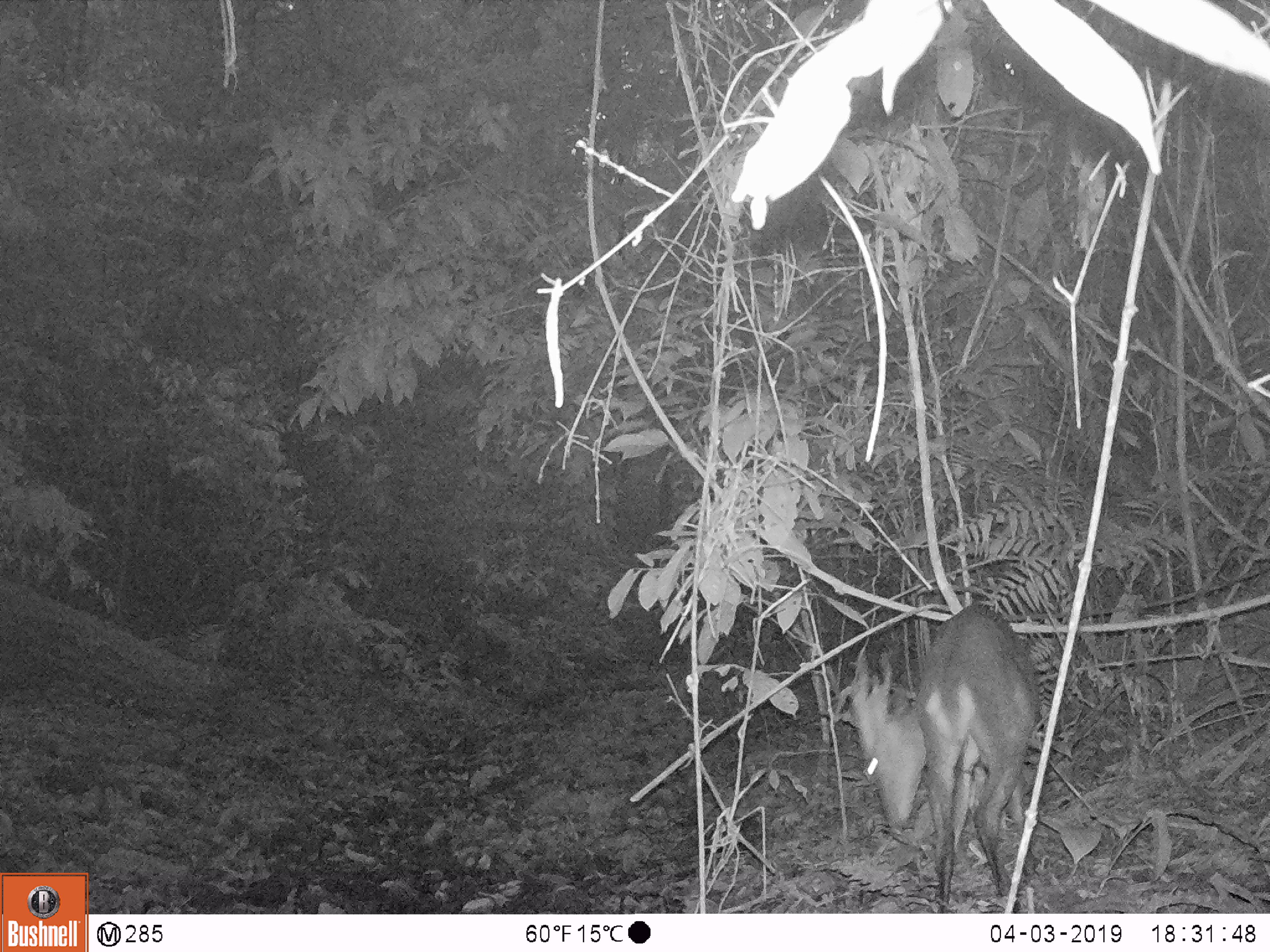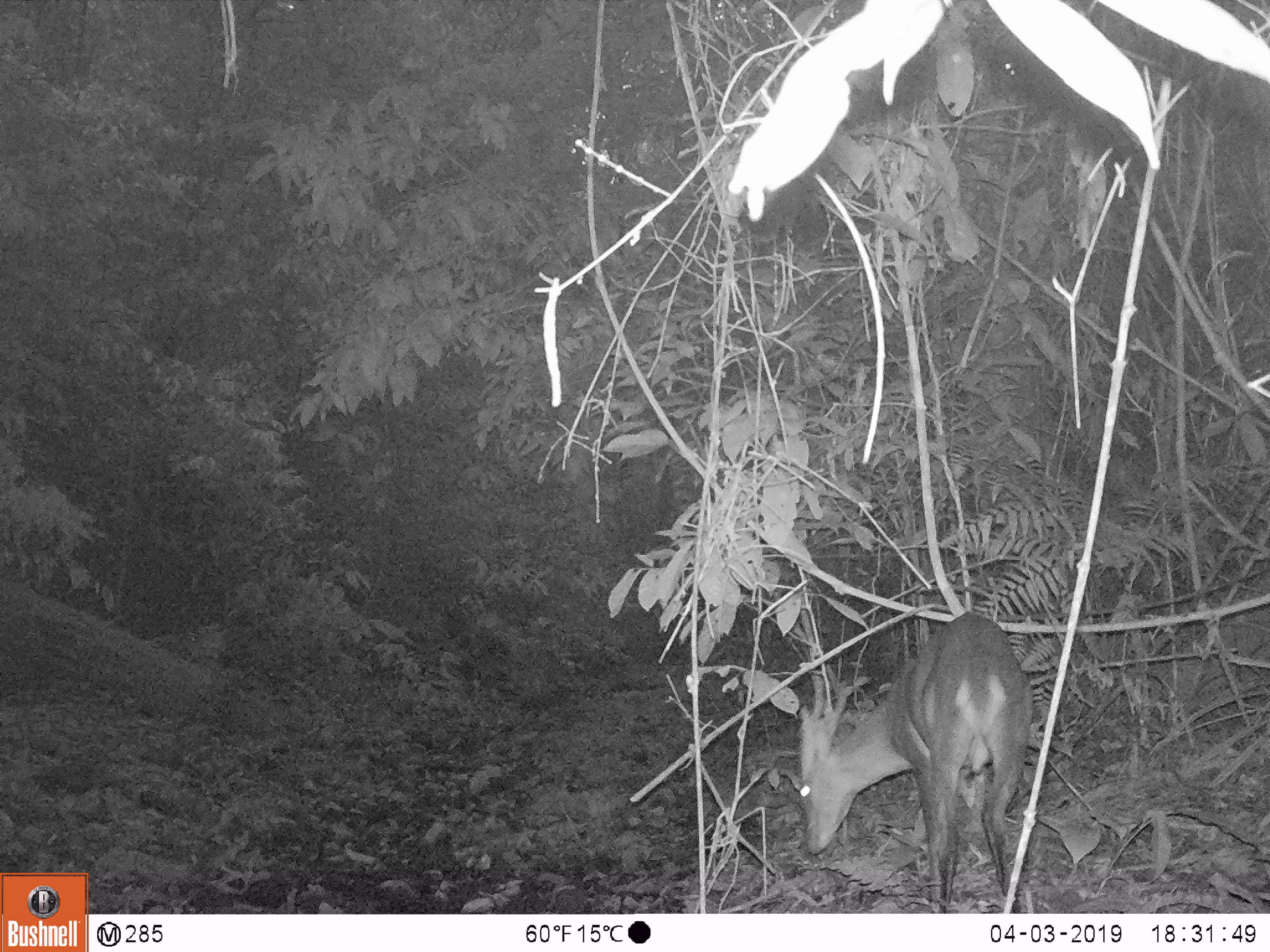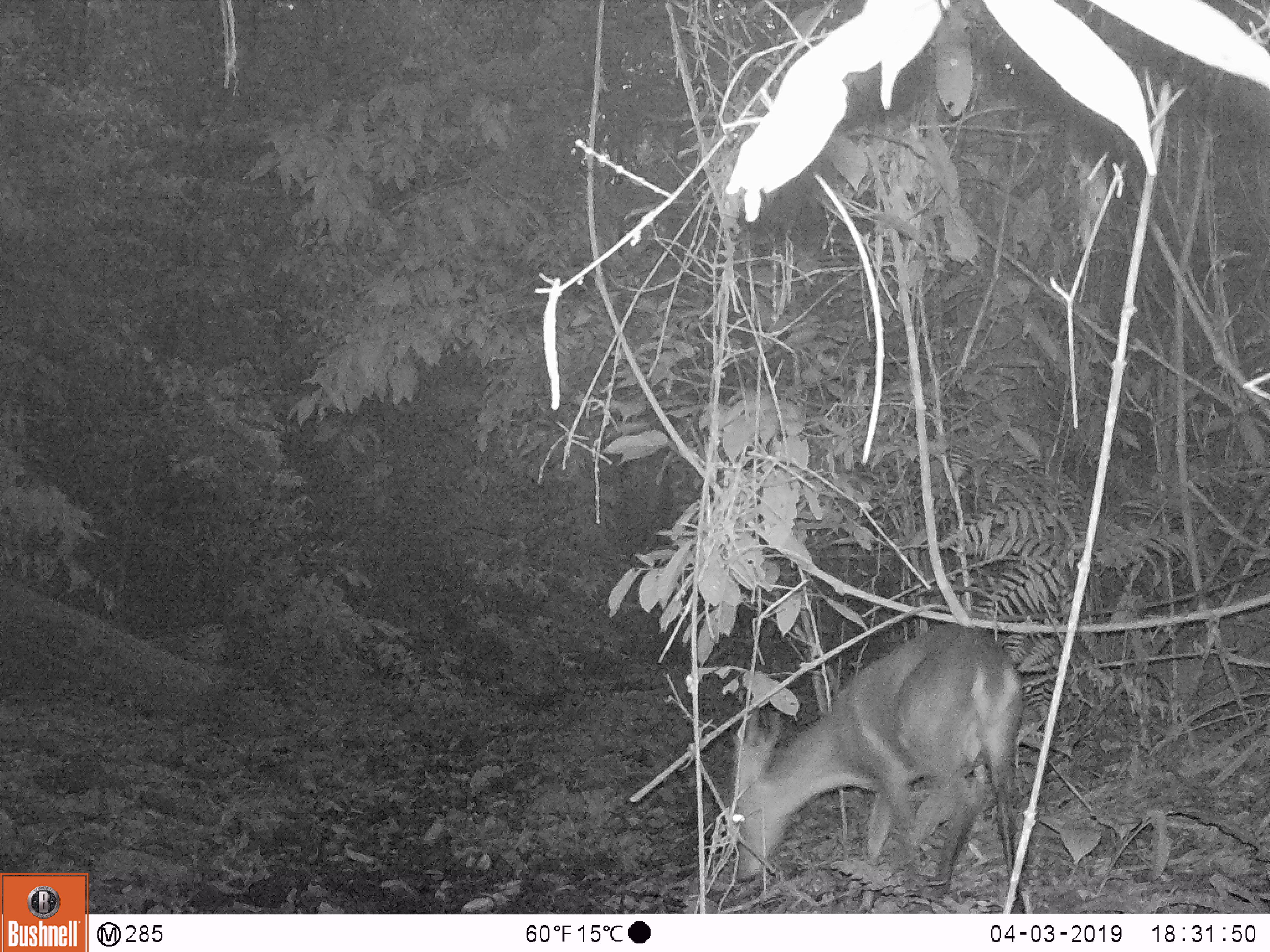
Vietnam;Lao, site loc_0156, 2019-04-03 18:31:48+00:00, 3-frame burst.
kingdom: Animalia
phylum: Chordata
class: Mammalia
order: Artiodactyla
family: Cervidae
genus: Muntiacus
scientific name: Muntiacus vuquangensis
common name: large-antlered muntjac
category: large antlered muntjac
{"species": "large antlered muntjac (large-antlered muntjac) (Muntiacus vuquangensis)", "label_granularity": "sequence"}